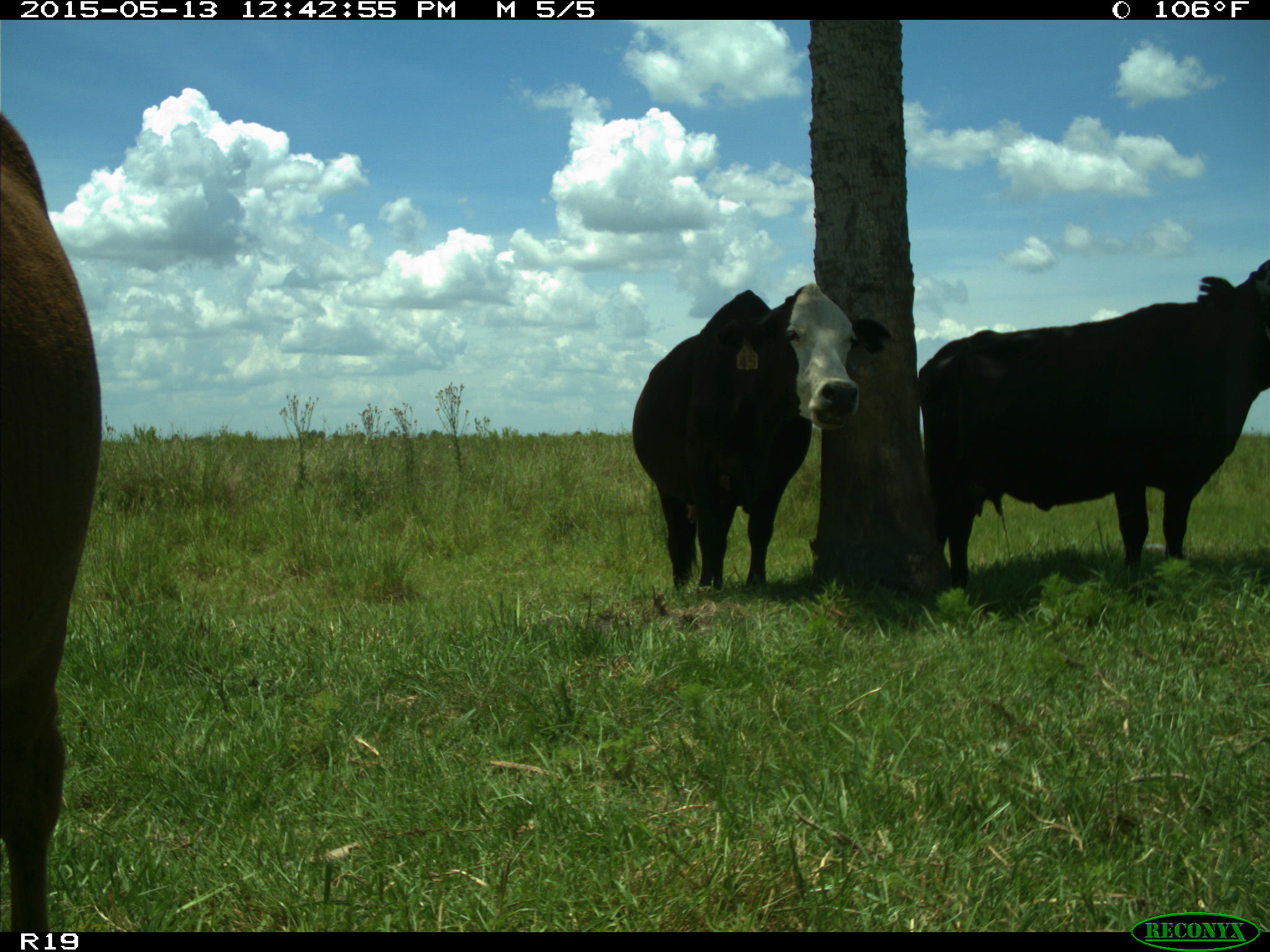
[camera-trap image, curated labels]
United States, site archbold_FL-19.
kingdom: Animalia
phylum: Chordata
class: Mammalia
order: Artiodactyla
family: Bovidae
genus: Bos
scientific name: Bos taurus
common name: domestic cow